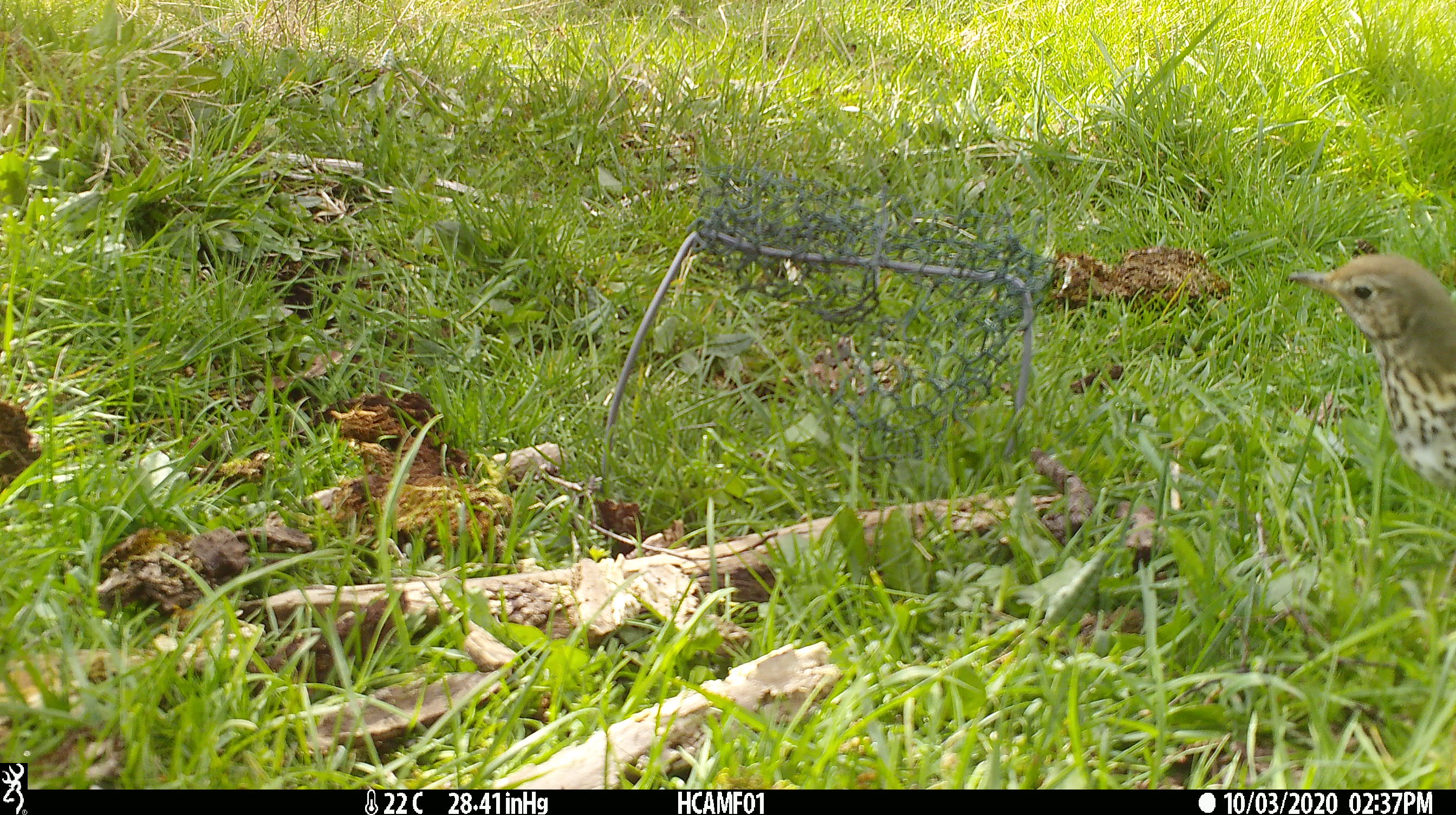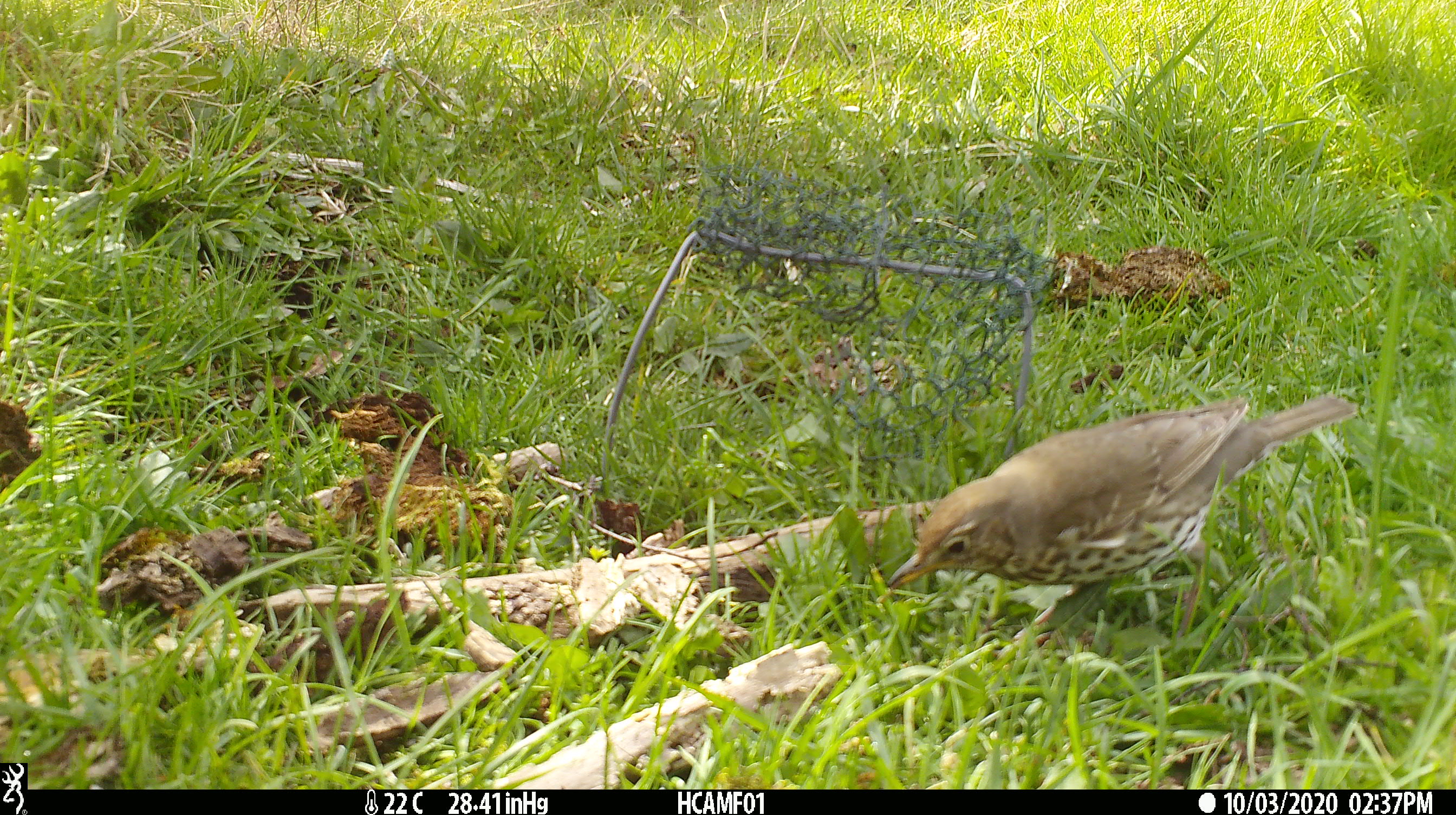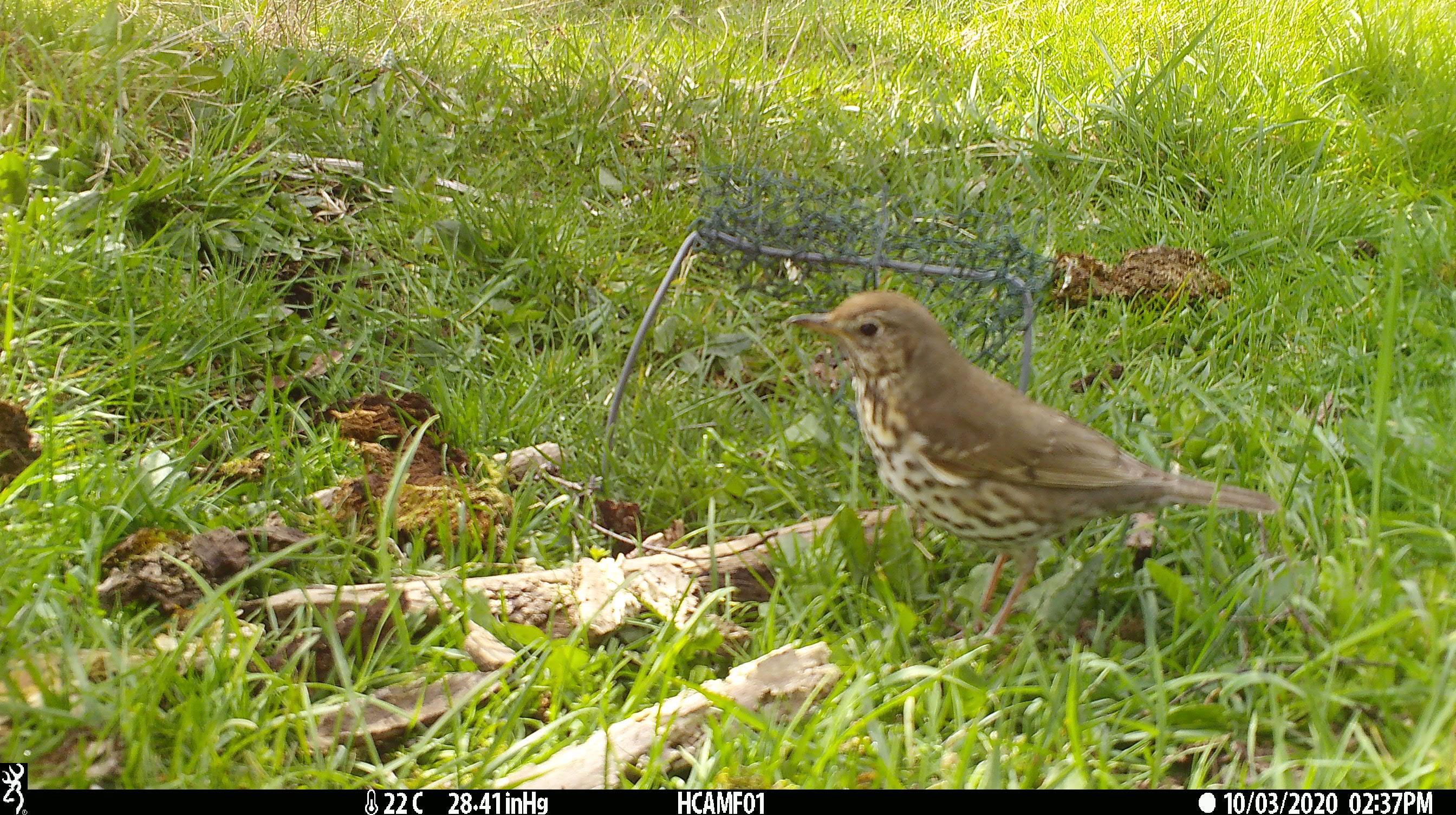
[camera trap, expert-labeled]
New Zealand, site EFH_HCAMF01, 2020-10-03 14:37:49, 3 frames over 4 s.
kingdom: Animalia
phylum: Chordata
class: Aves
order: Passeriformes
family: Turdidae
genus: Turdus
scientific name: Turdus philomelos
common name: song thrush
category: thrush